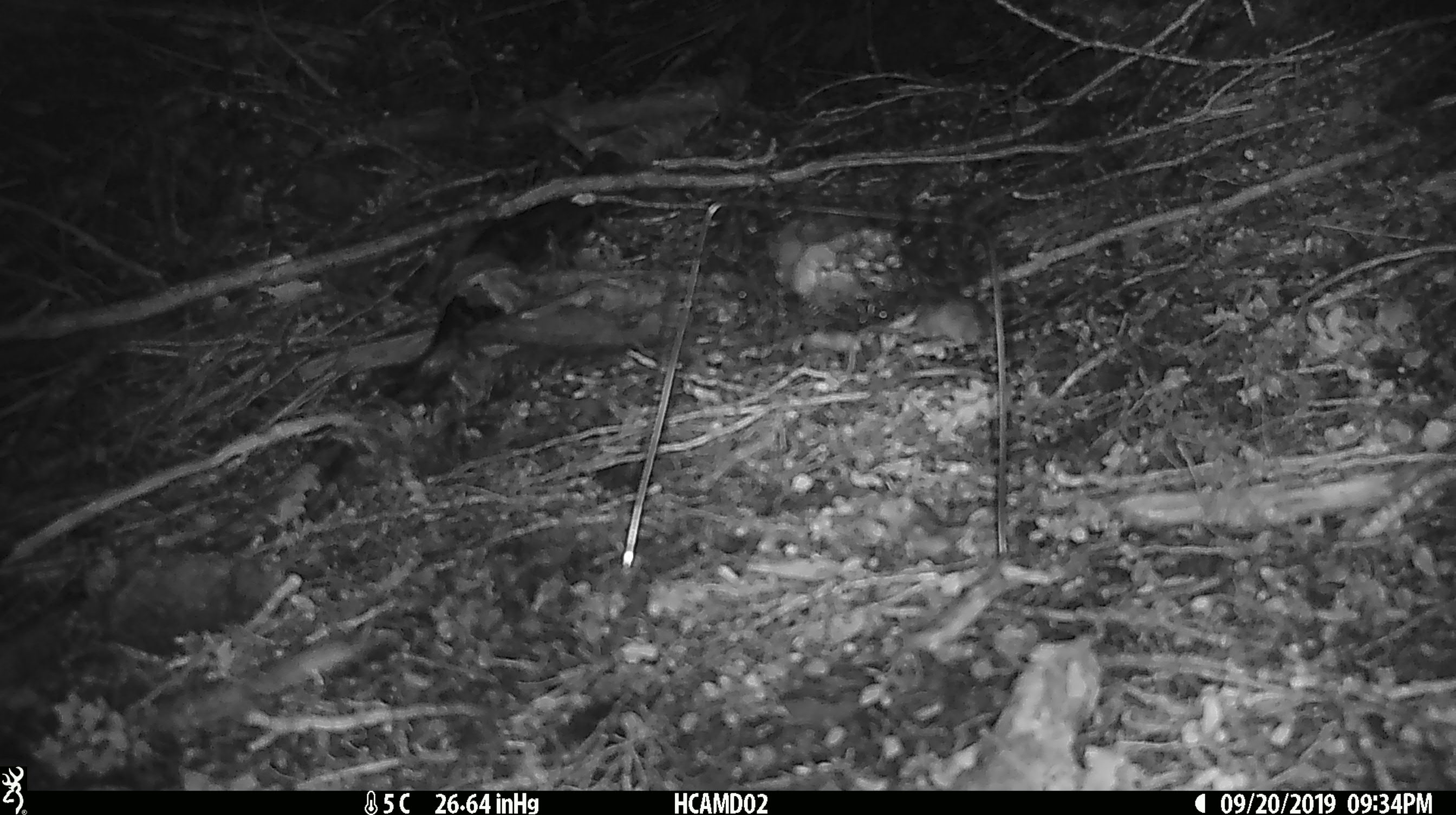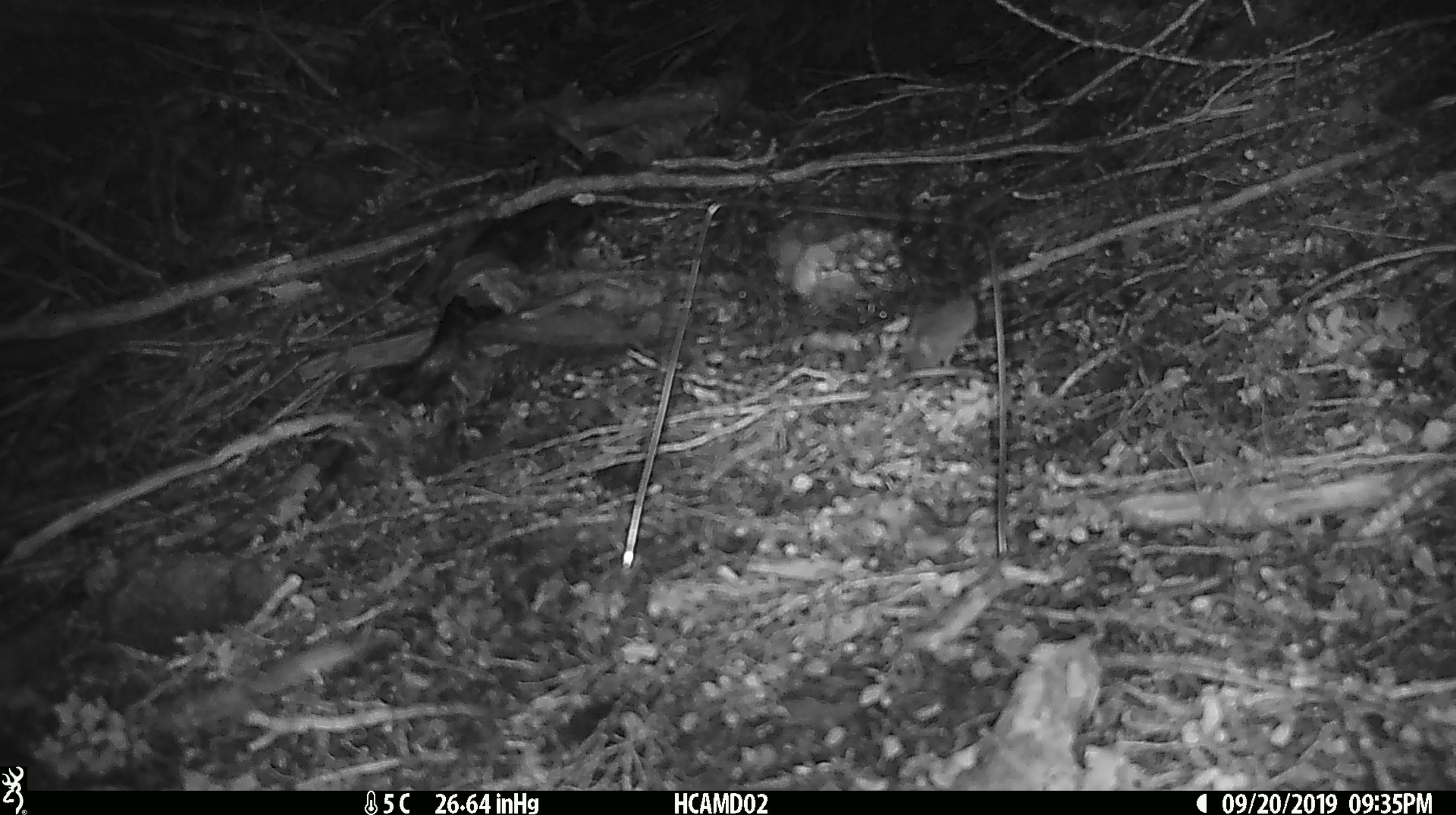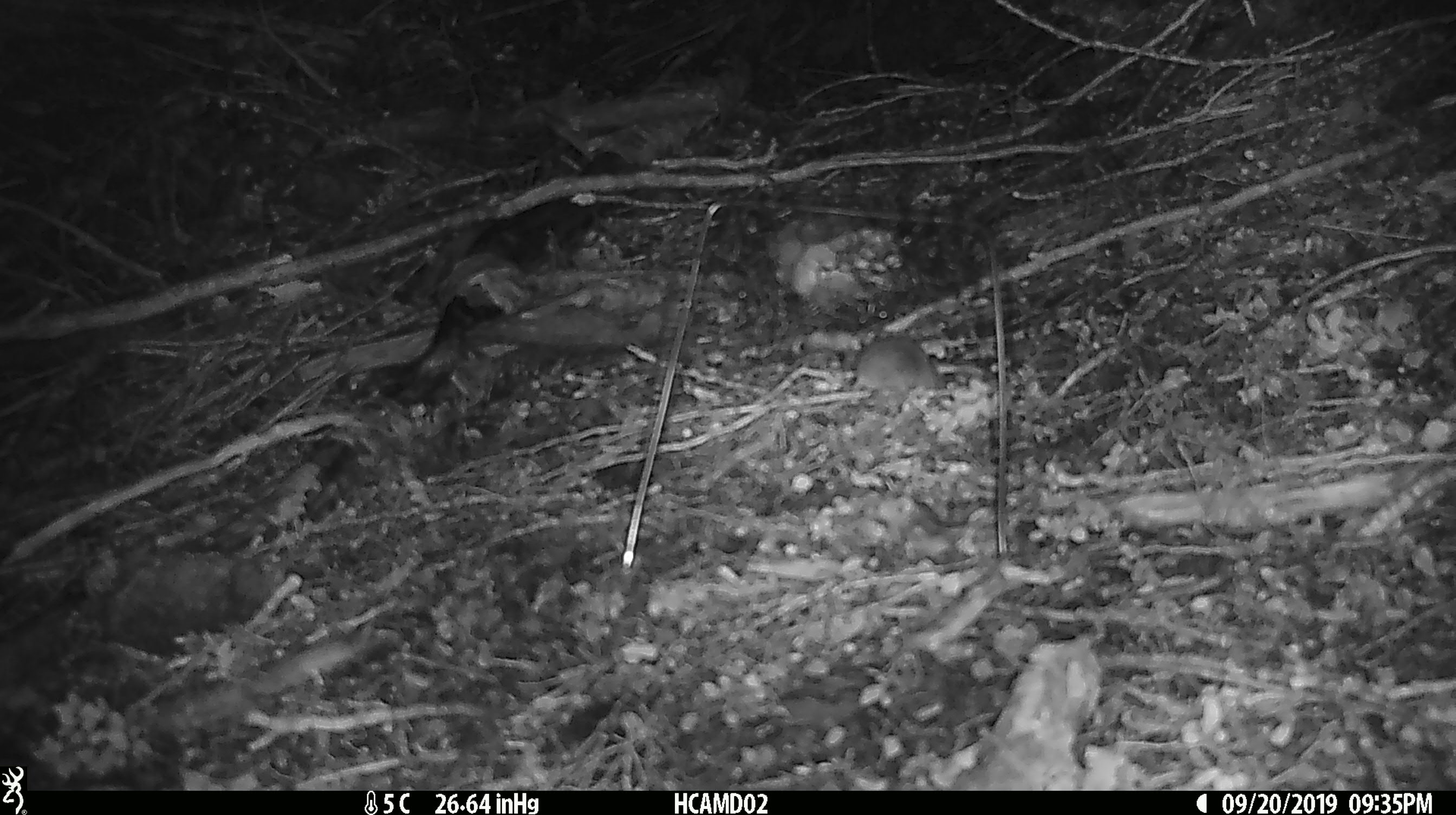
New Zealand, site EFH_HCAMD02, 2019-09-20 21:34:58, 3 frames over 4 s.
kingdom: Animalia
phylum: Chordata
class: Mammalia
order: Rodentia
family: Muridae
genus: Mus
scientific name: Mus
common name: mouse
Mouse (Mus).